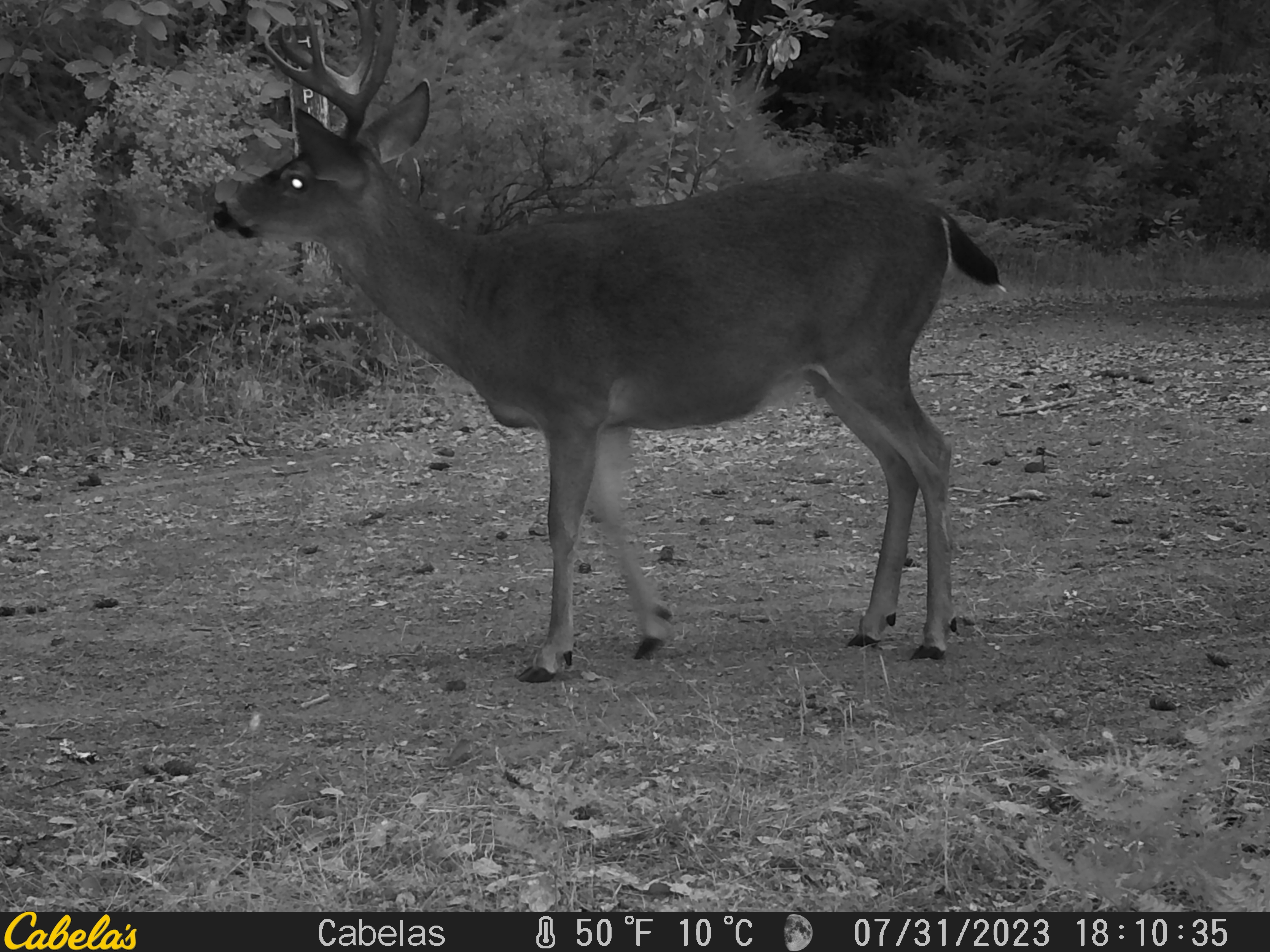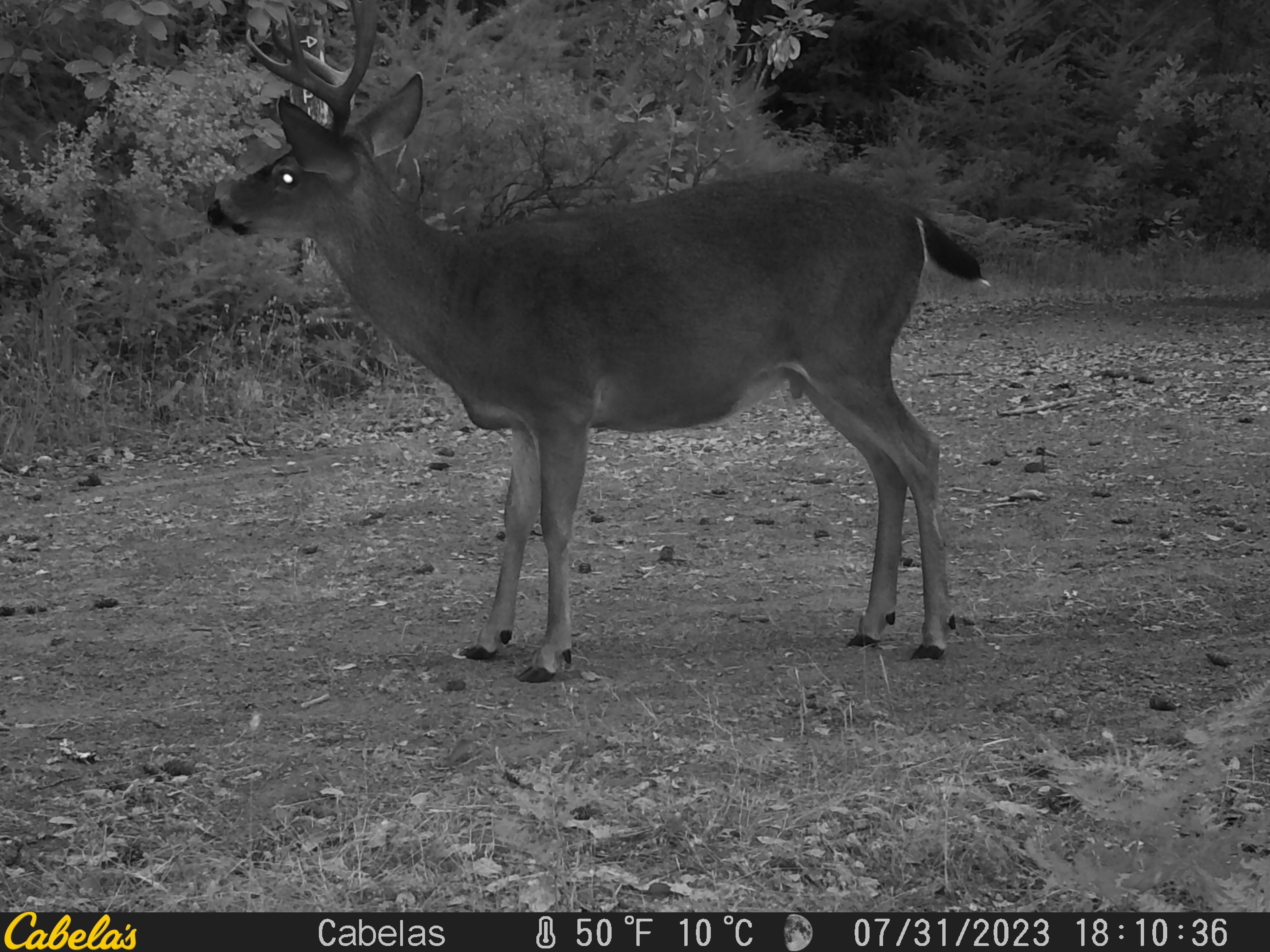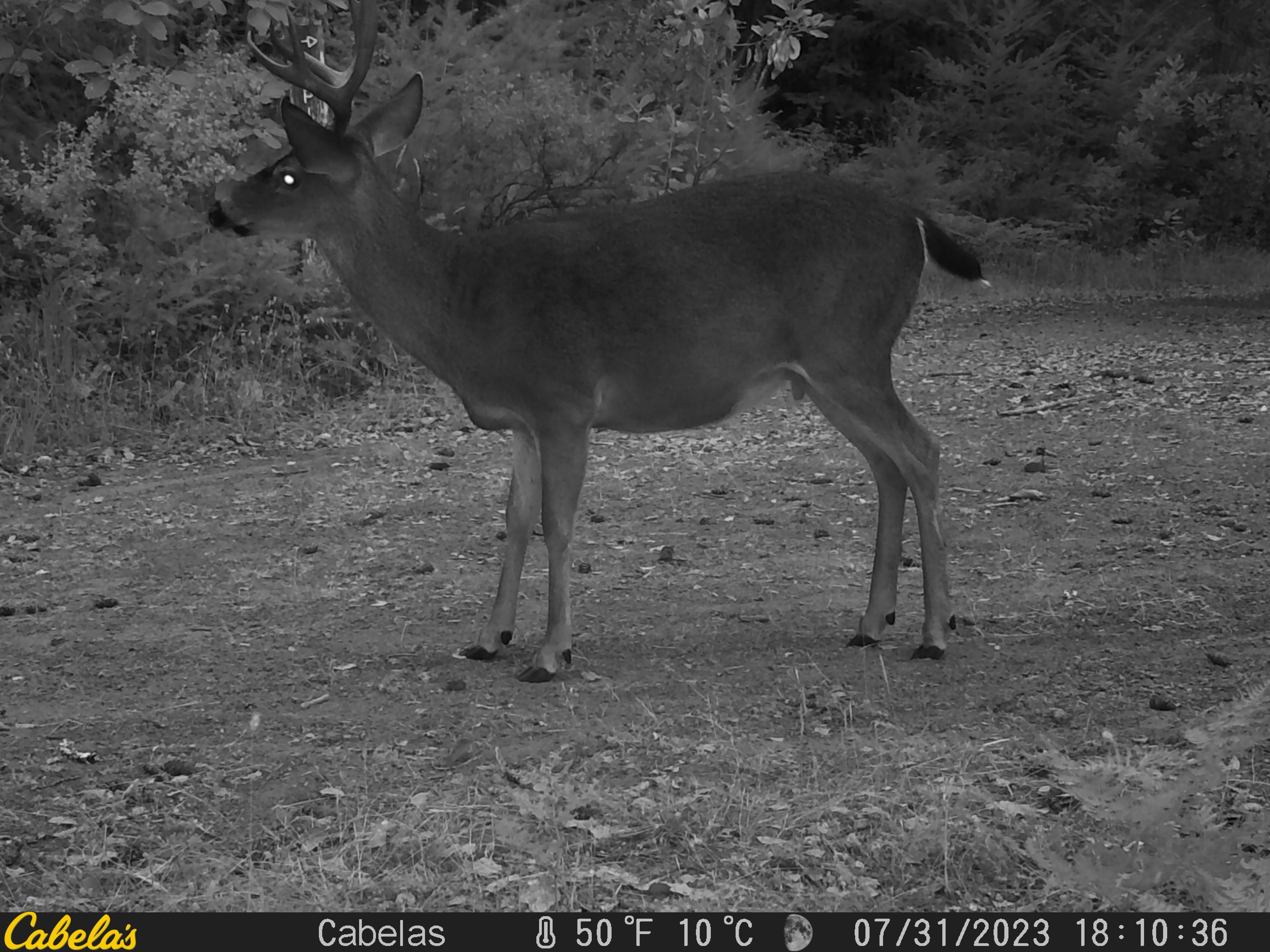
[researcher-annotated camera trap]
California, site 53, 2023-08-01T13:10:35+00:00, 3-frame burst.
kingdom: Animalia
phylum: Chordata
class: Mammalia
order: Artiodactyla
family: Cervidae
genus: Odocoileus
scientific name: Odocoileus hemionus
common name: mule deer